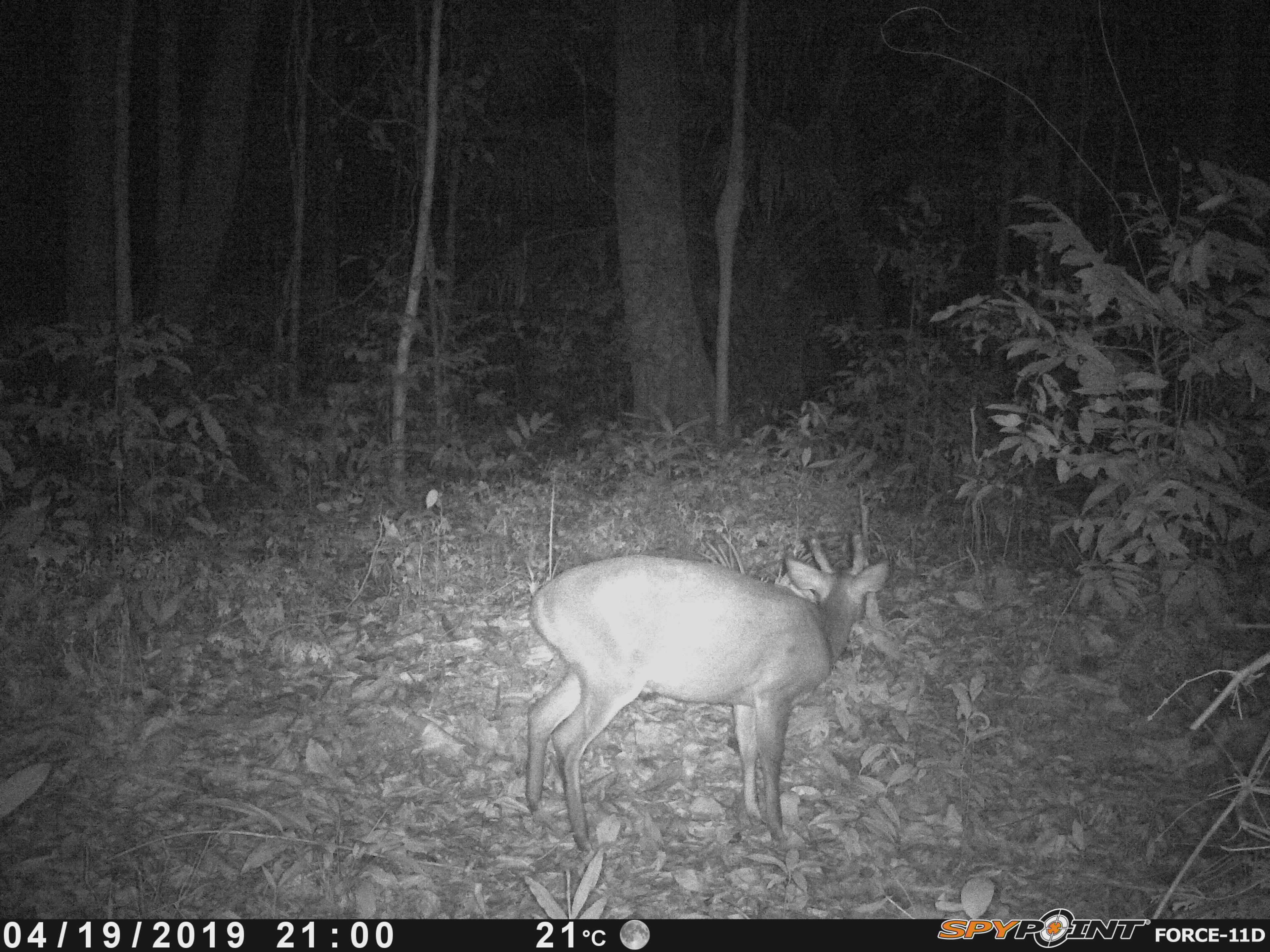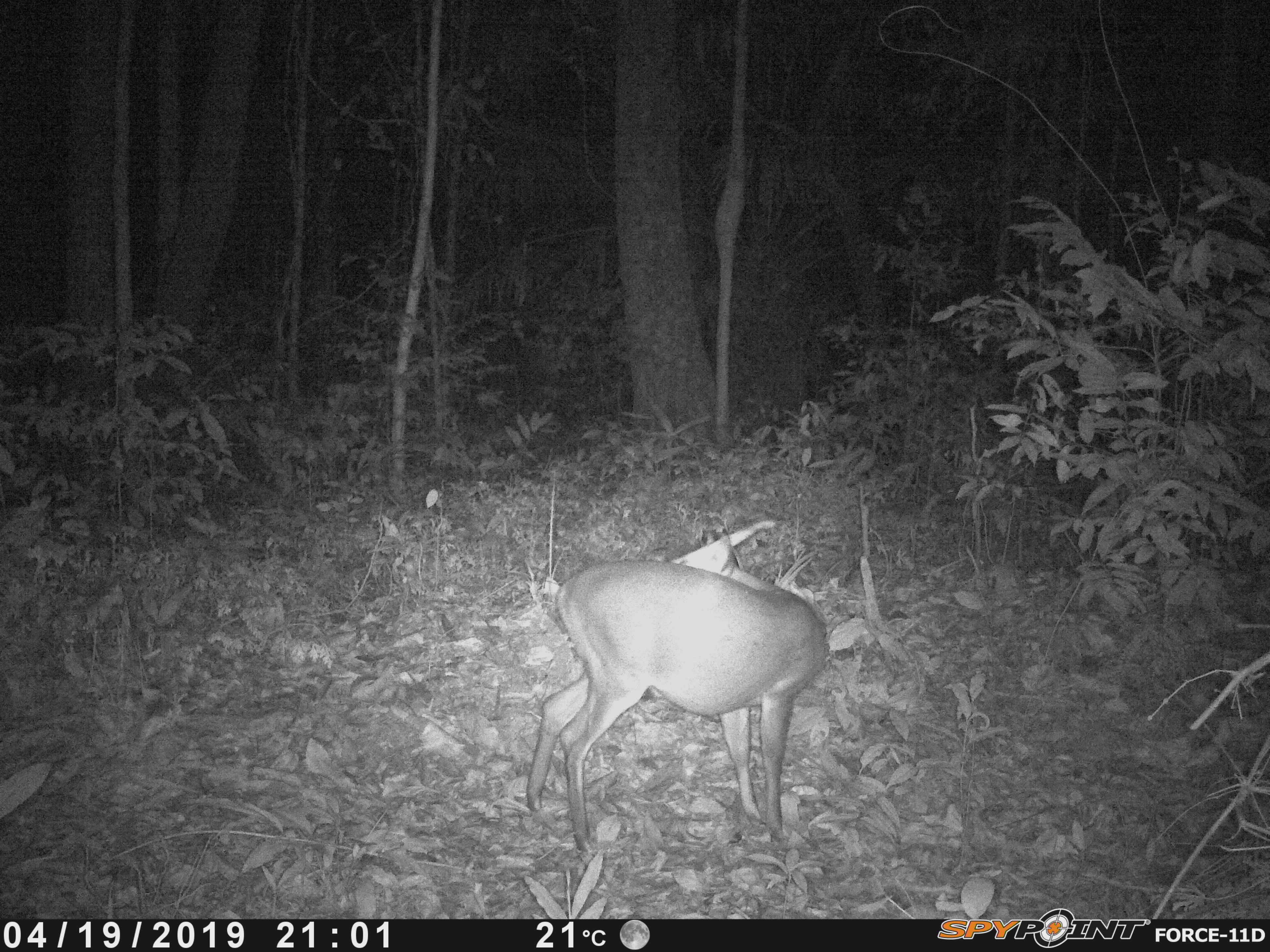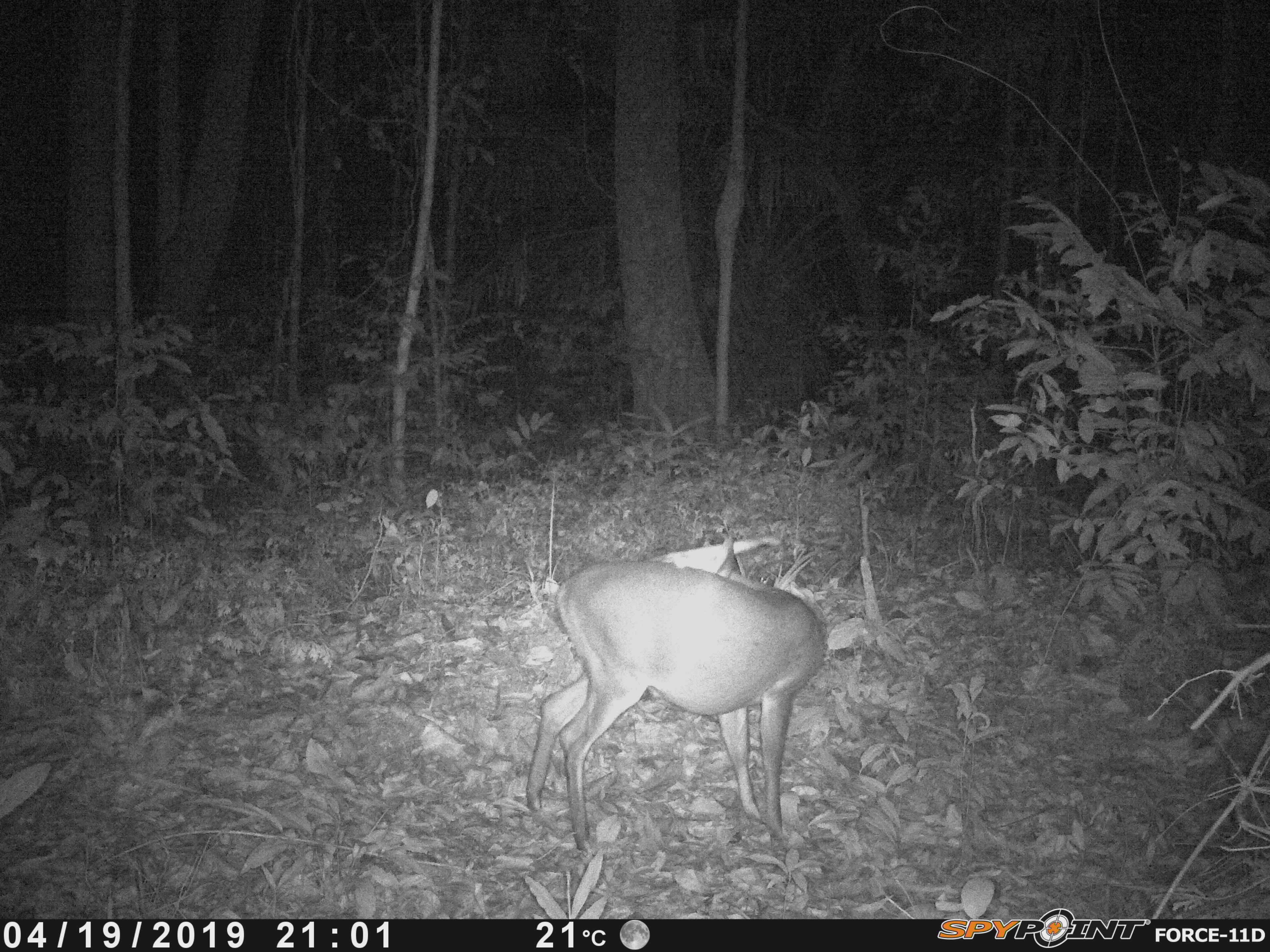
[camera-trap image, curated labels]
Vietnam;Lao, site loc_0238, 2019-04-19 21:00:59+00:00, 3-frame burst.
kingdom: Animalia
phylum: Chordata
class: Mammalia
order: Artiodactyla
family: Cervidae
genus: Muntiacus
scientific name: Muntiacus vuquangensis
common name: large-antlered muntjac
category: large antlered muntjac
Large antlered muntjac (large-antlered muntjac) (Muntiacus vuquangensis). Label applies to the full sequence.